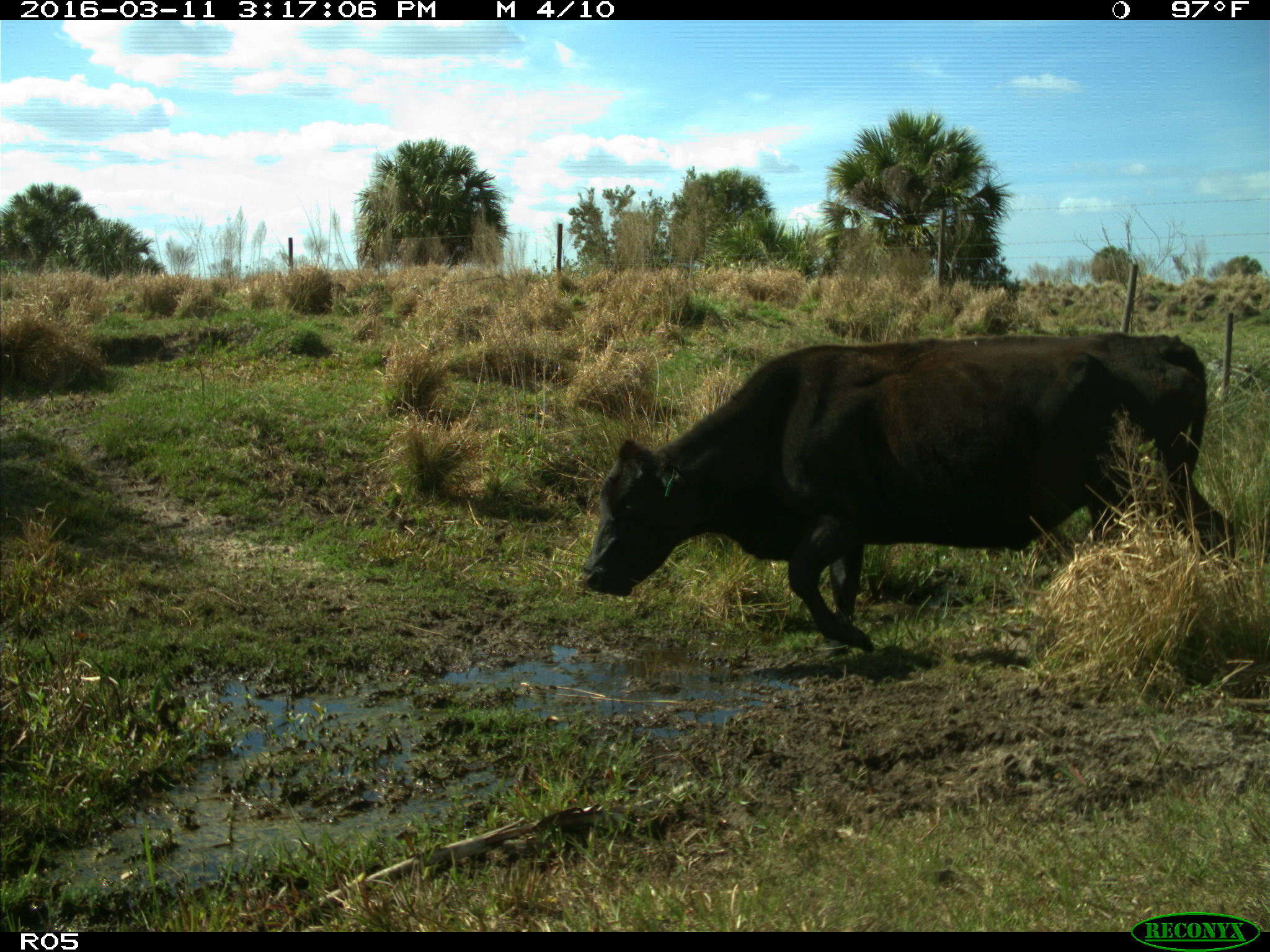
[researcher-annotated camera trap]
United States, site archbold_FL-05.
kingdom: Animalia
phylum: Chordata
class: Mammalia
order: Artiodactyla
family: Bovidae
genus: Bos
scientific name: Bos taurus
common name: domestic cow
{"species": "Bos taurus (domestic cow)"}